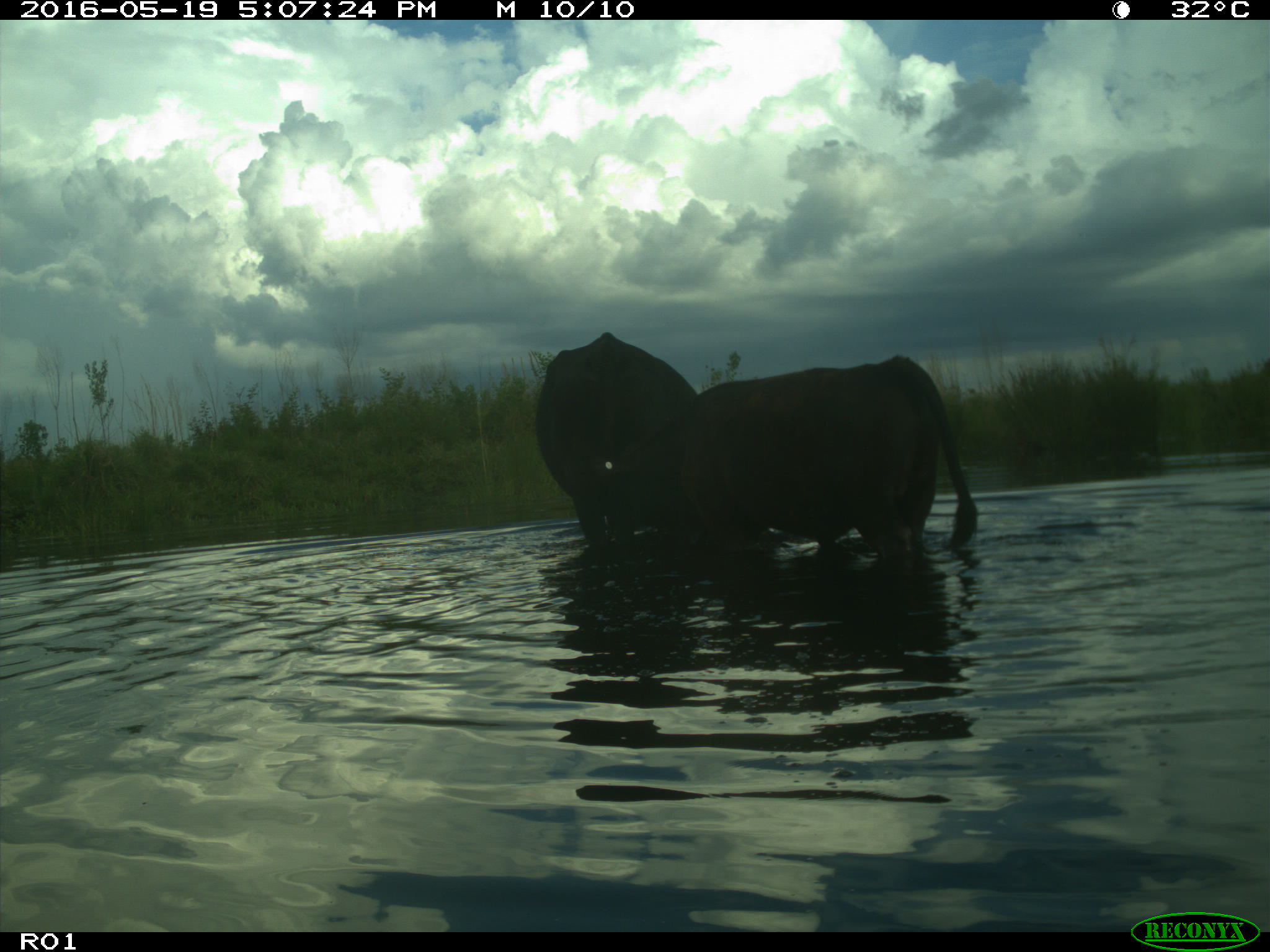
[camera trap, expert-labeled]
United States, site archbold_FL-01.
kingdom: Animalia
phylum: Chordata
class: Mammalia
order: Artiodactyla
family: Bovidae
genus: Bos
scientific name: Bos taurus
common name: domestic cow